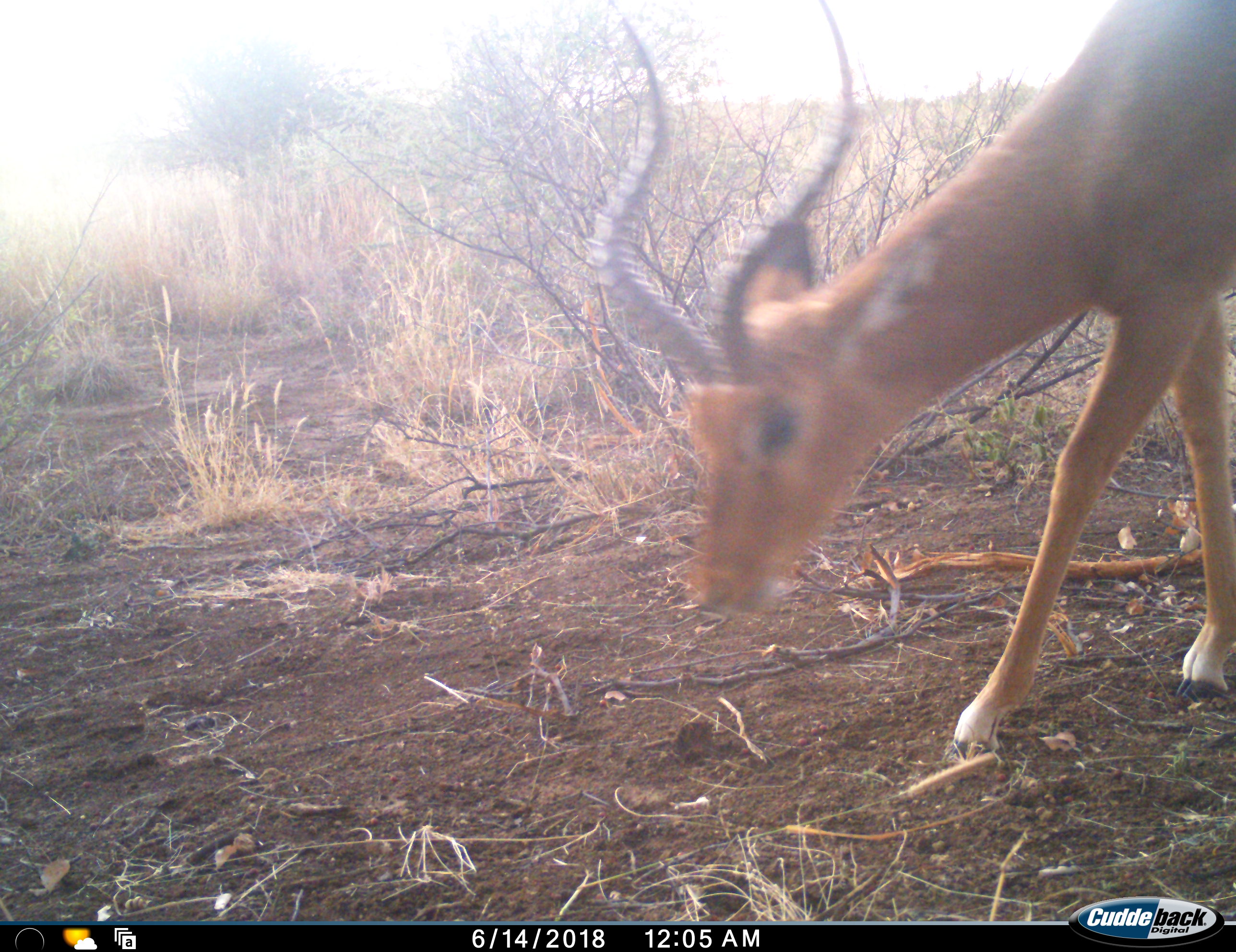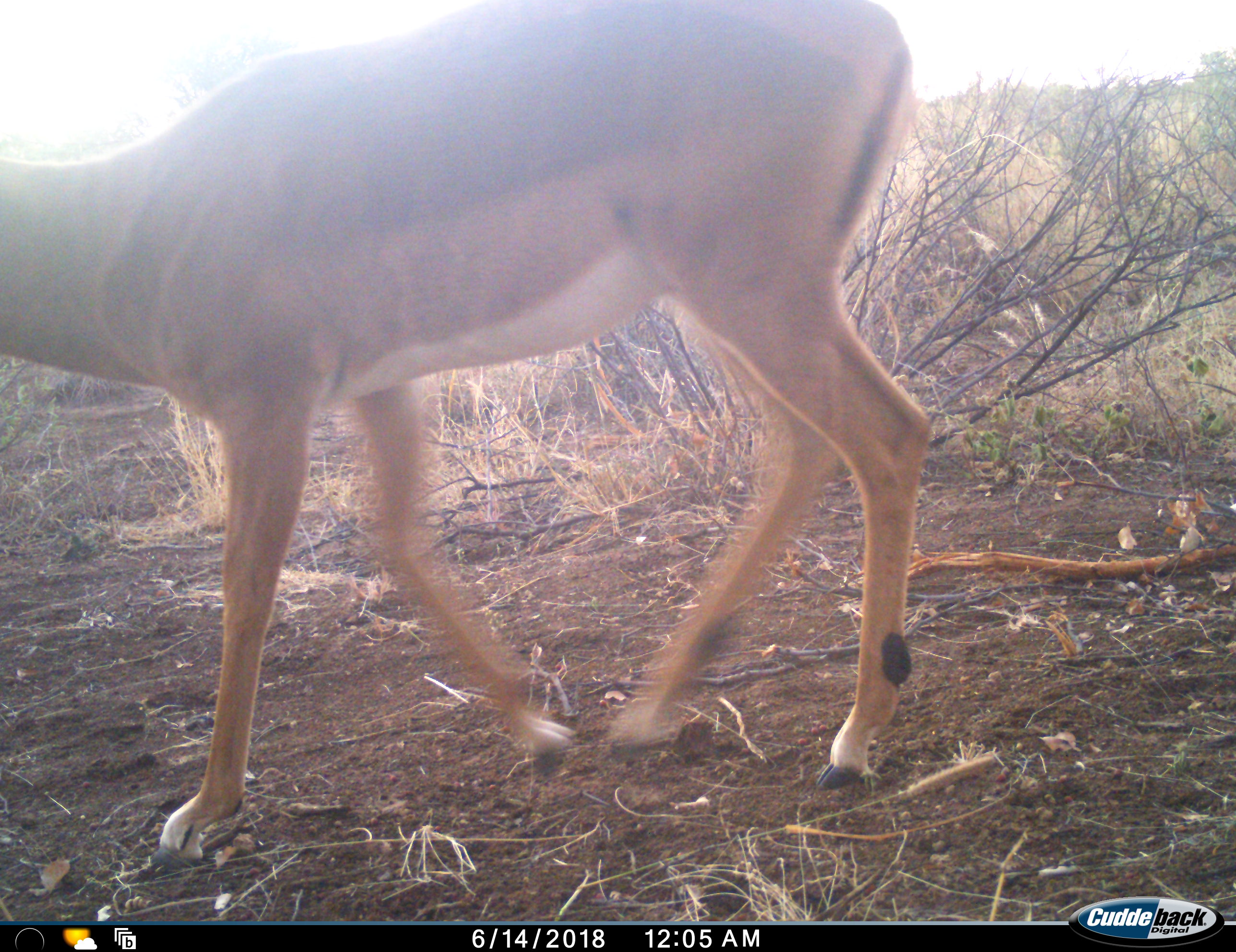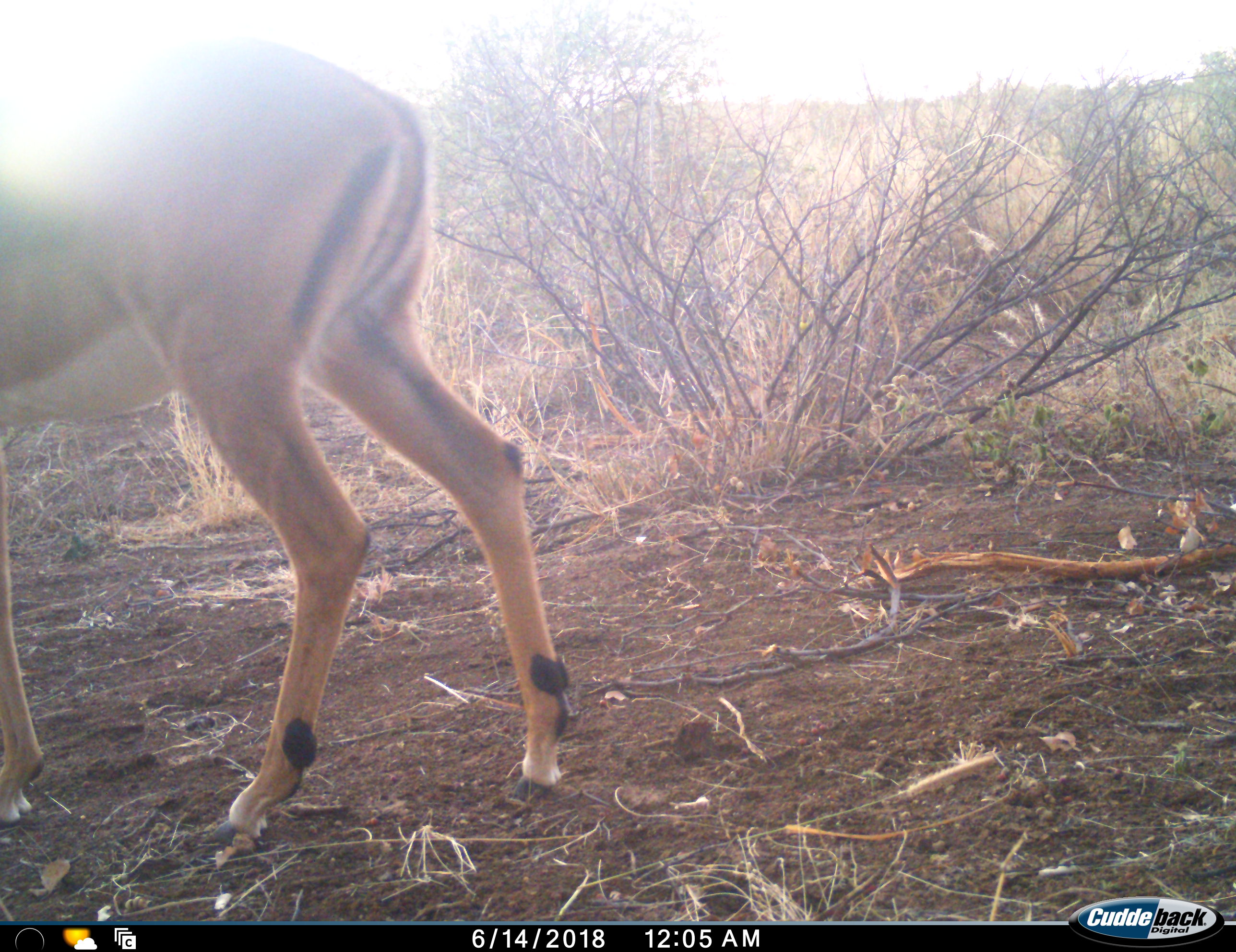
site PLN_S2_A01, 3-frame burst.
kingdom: Animalia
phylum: Chordata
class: Mammalia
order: Artiodactyla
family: Bovidae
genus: Aepyceros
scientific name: Aepyceros melampus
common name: impala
Impala (Aepyceros melampus), count 1. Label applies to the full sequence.